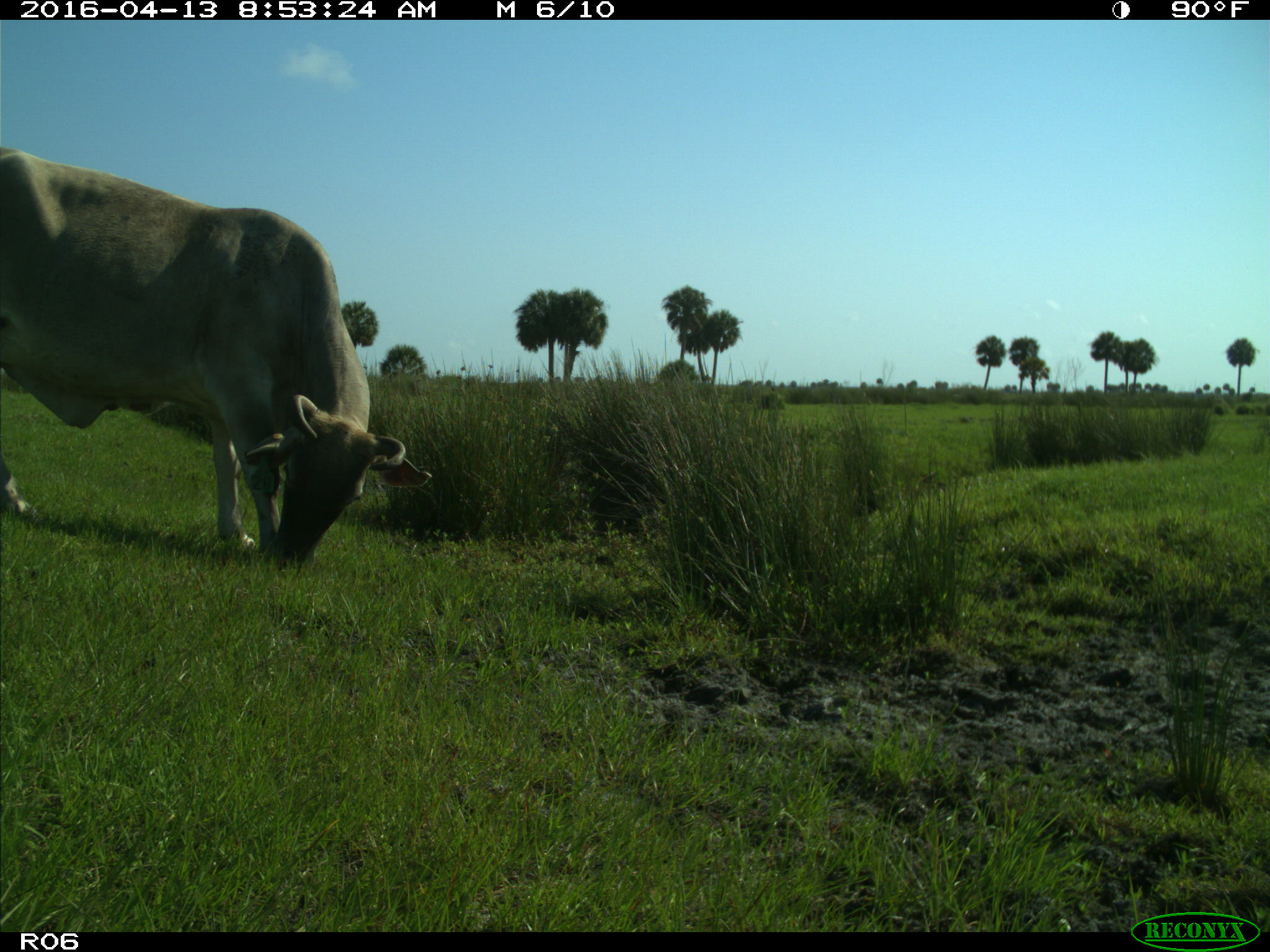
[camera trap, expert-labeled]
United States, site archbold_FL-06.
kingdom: Animalia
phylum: Chordata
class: Mammalia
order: Artiodactyla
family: Bovidae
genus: Bos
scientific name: Bos taurus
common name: domestic cow